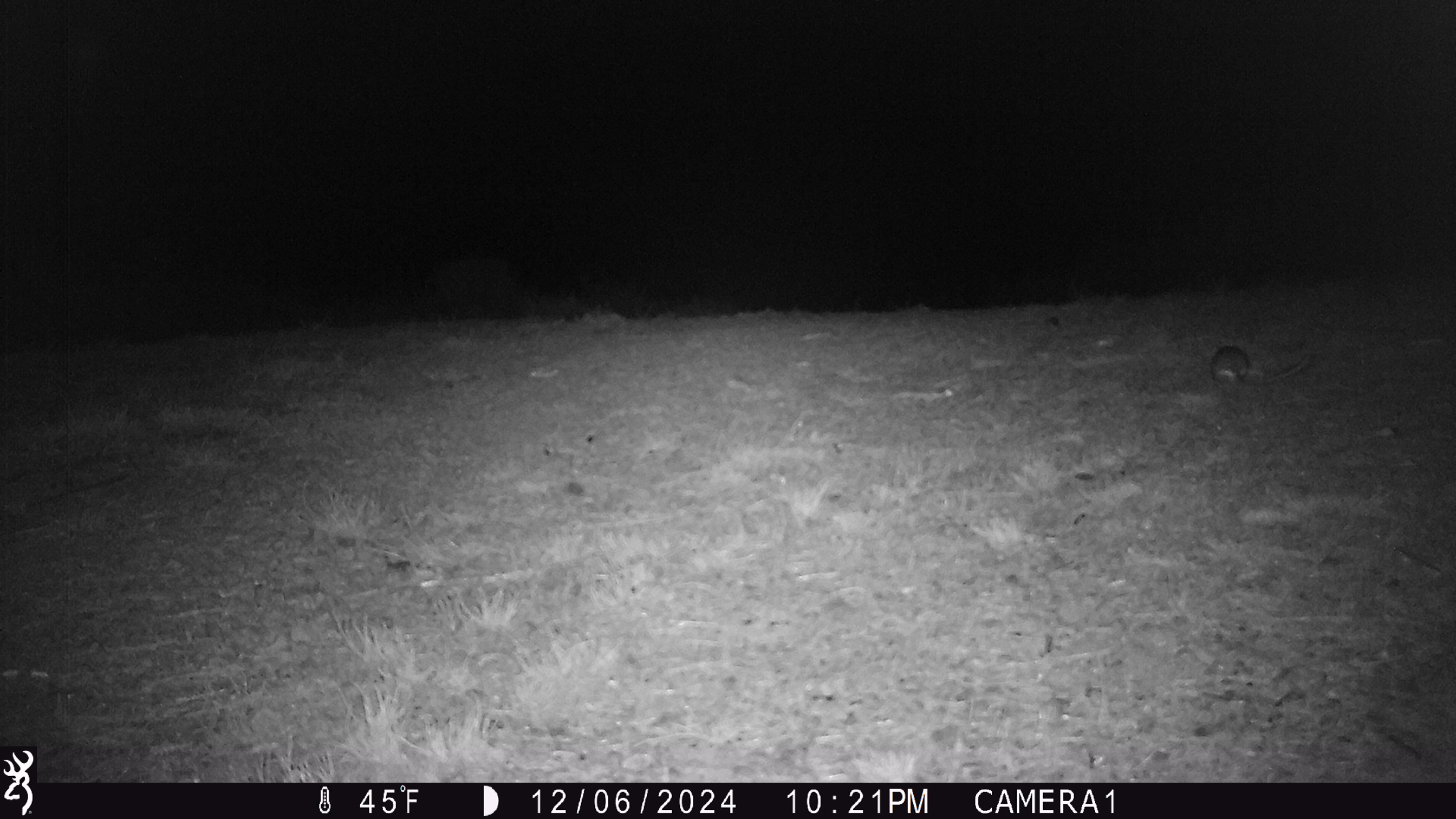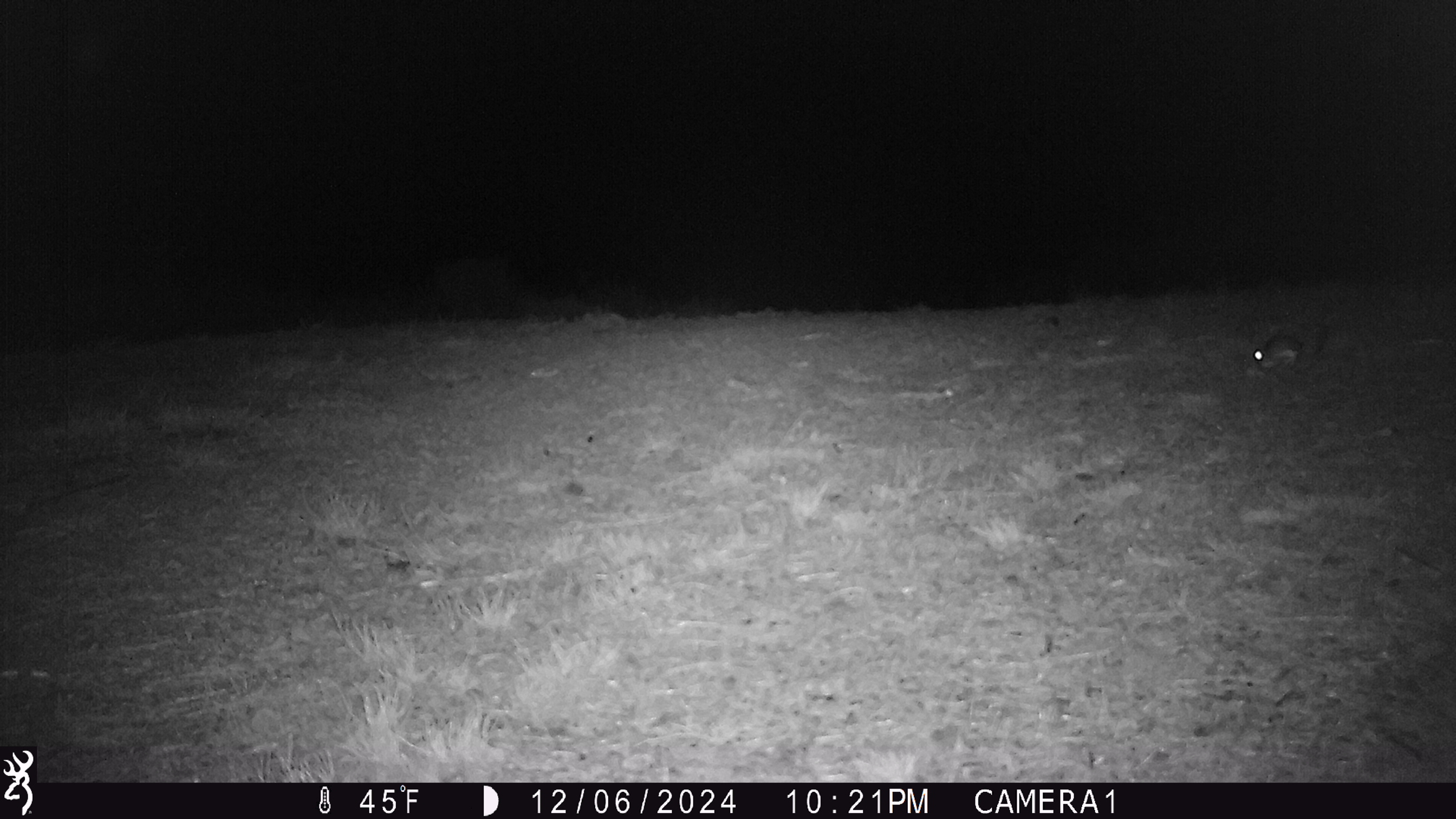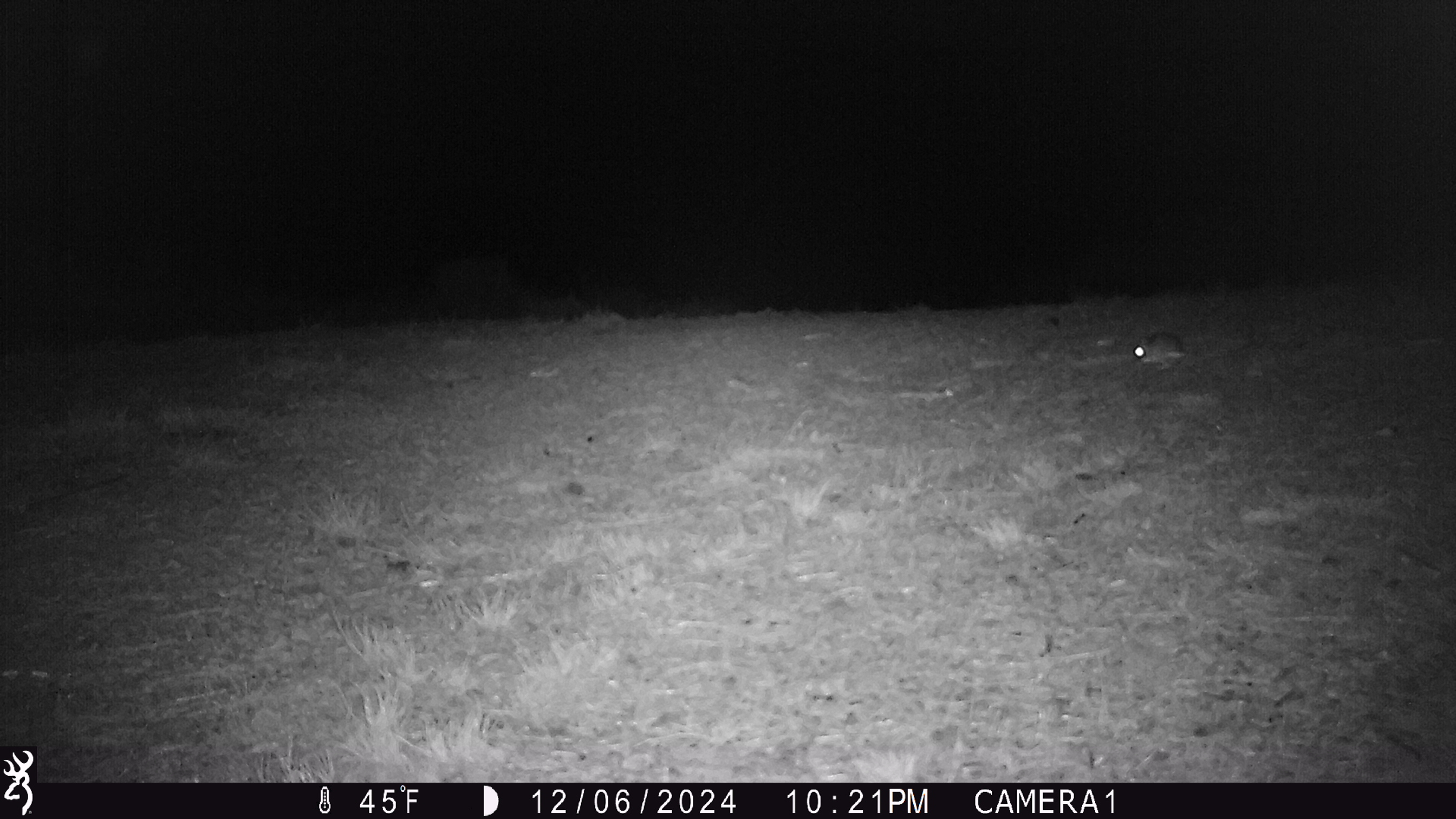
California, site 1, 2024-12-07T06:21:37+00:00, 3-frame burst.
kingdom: Animalia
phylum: Chordata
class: Mammalia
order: Rodentia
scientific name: Rodentia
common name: mouse or rat